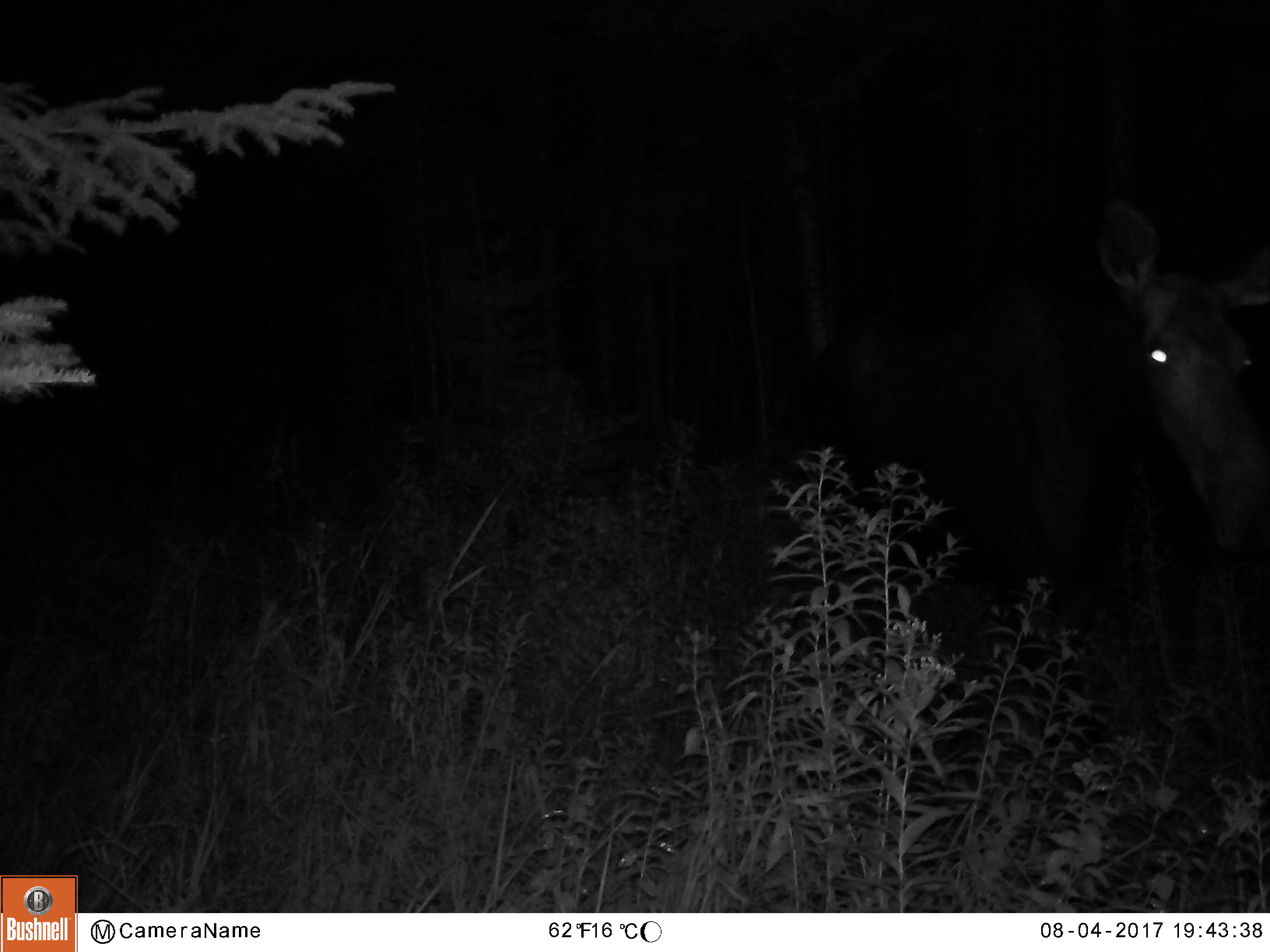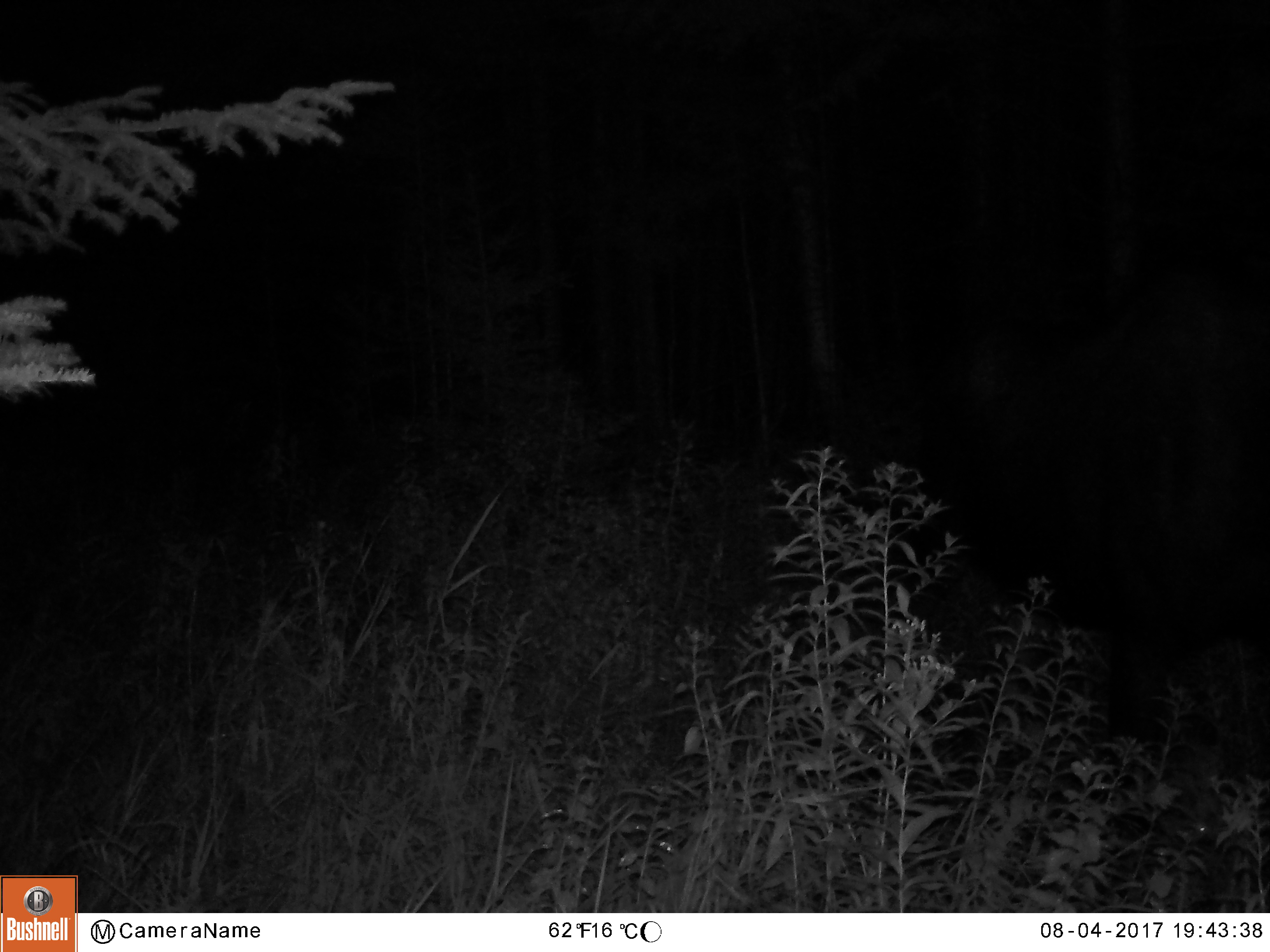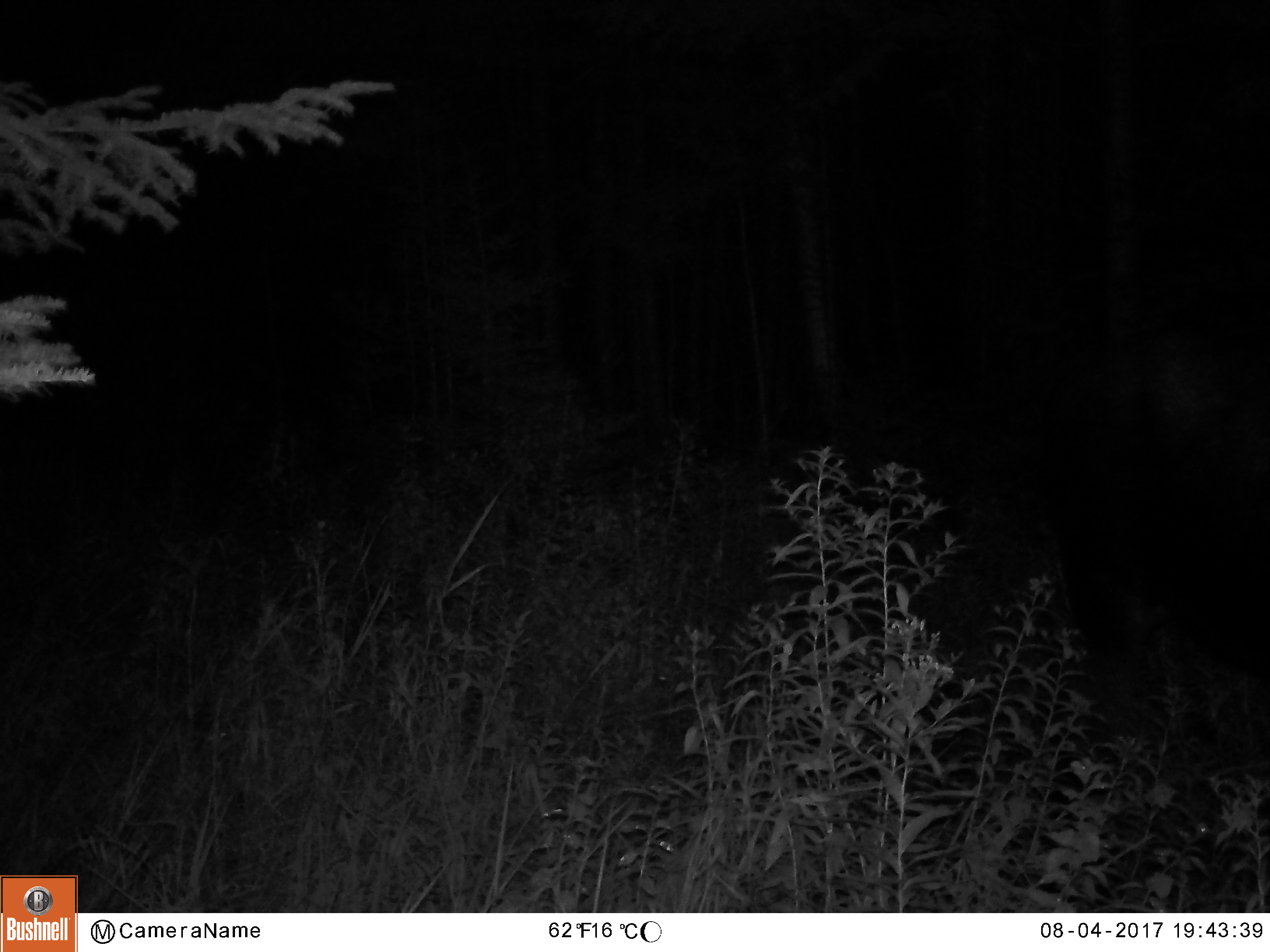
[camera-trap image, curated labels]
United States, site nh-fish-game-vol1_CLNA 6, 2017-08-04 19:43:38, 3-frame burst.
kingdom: Animalia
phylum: Chordata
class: Mammalia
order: Artiodactyla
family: Cervidae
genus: Alces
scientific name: Alces alces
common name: moose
Moose (Alces alces).